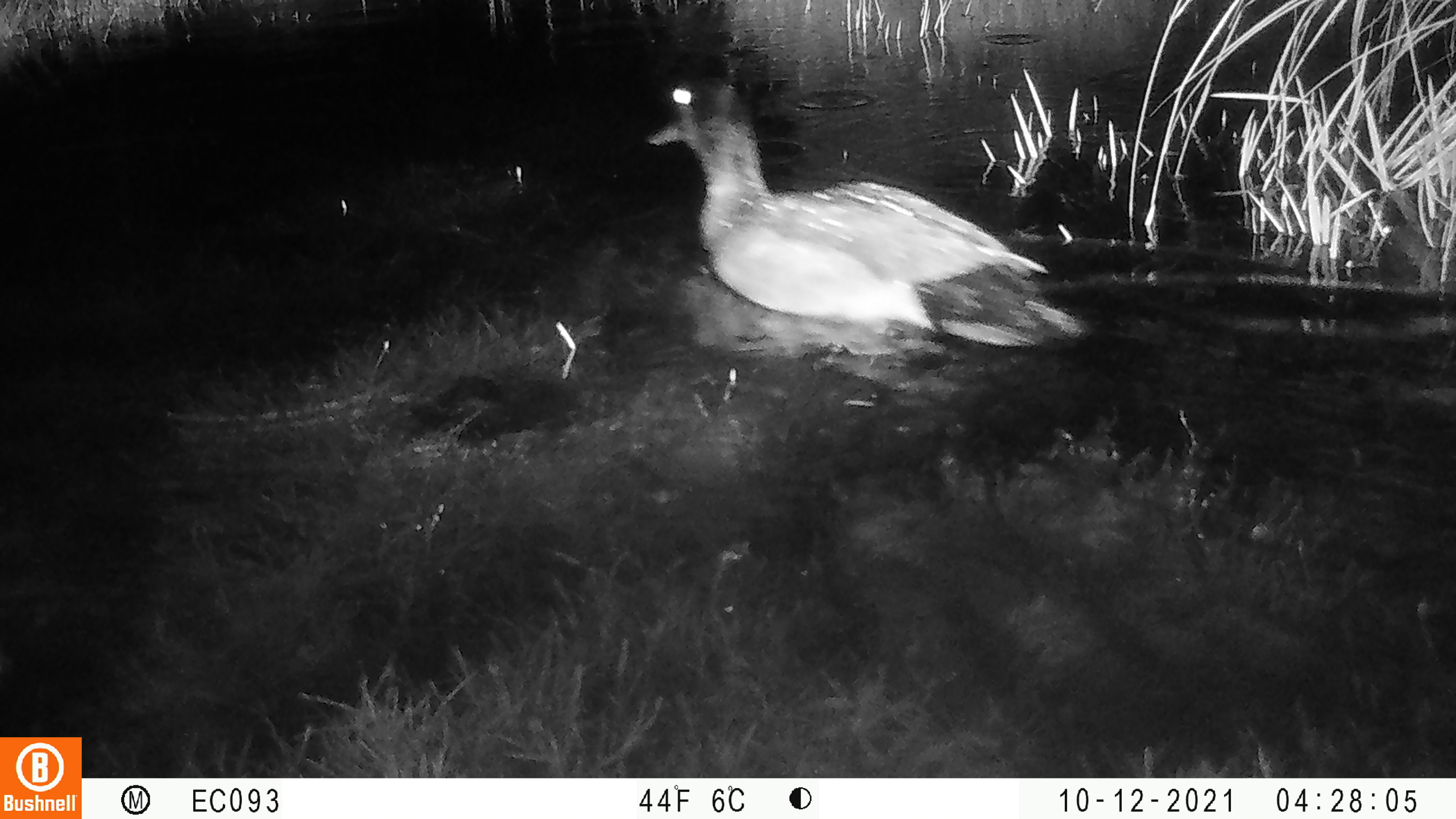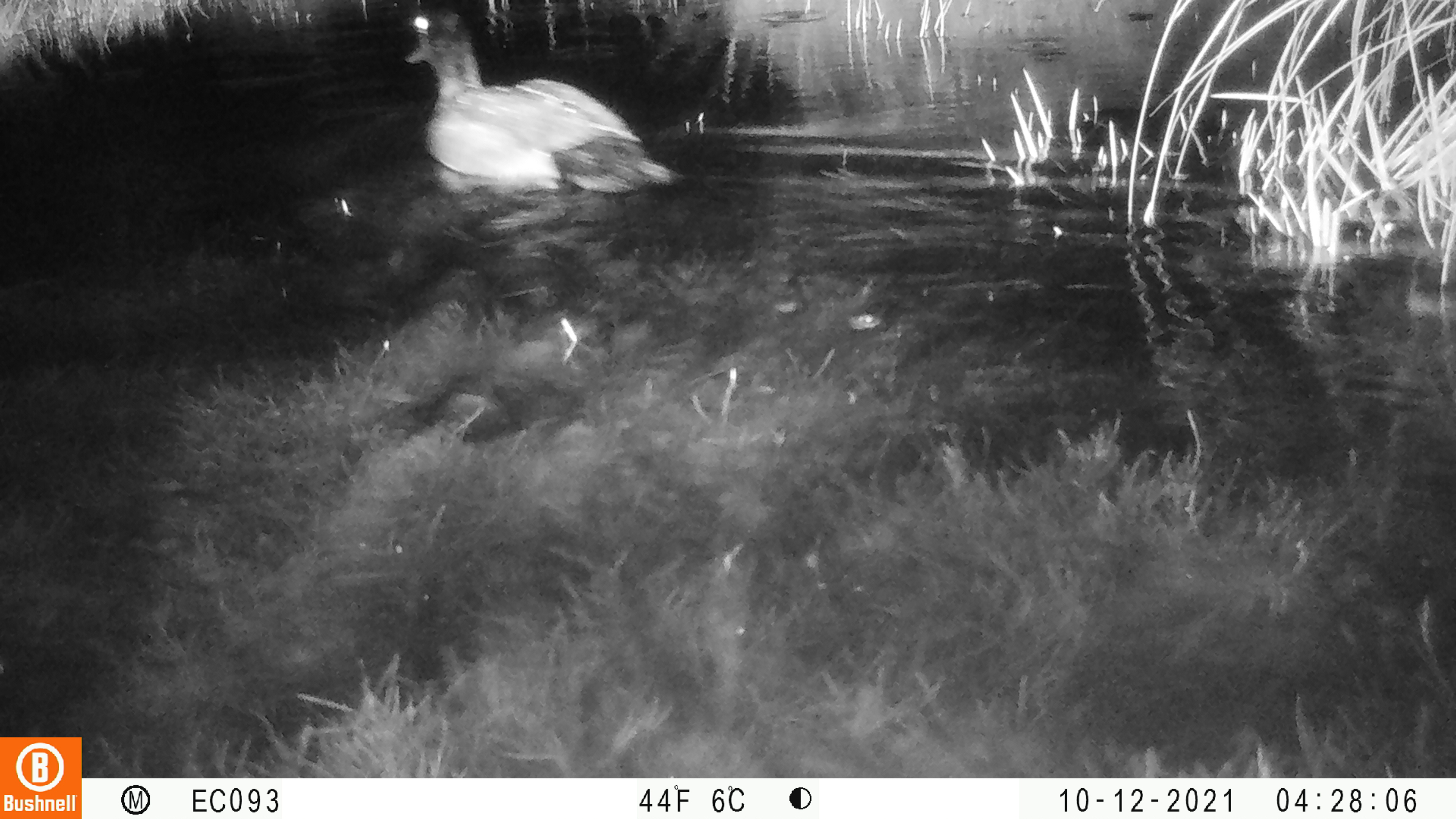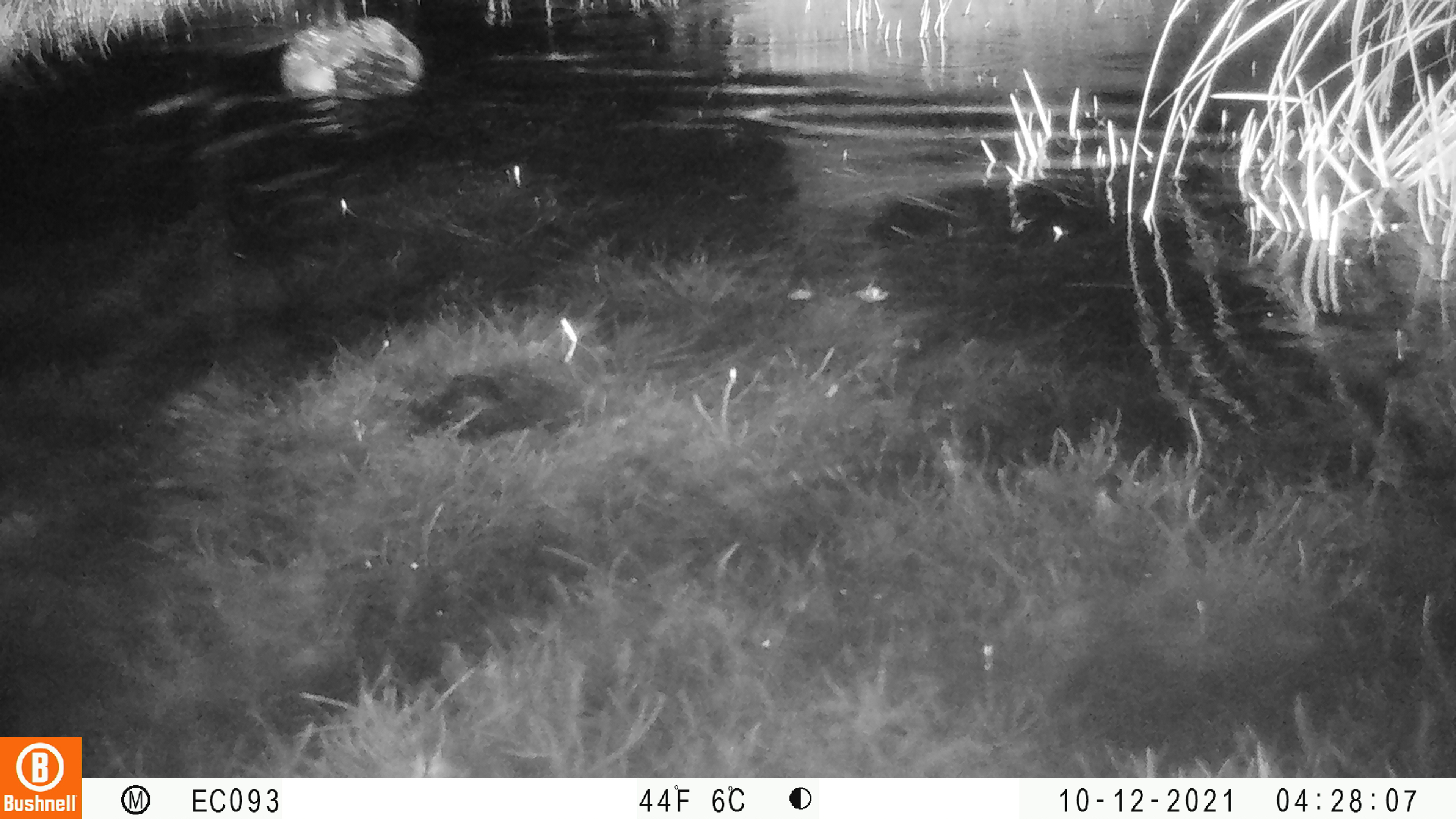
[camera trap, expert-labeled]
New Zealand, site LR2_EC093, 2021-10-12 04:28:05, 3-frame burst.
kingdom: Animalia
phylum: Chordata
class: Aves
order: Anseriformes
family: Anatidae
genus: Anas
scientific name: Anas platyrhynchos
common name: mallard